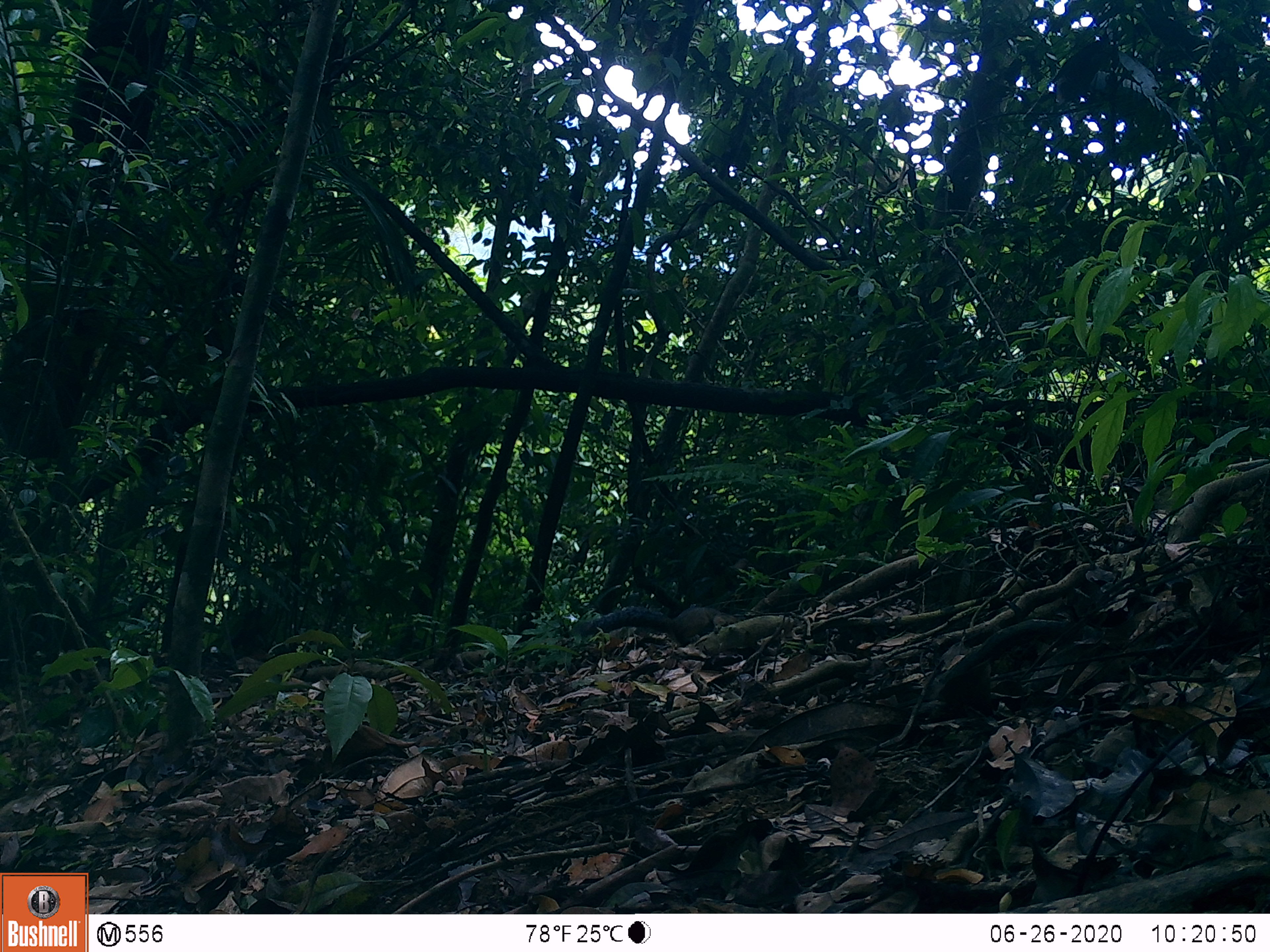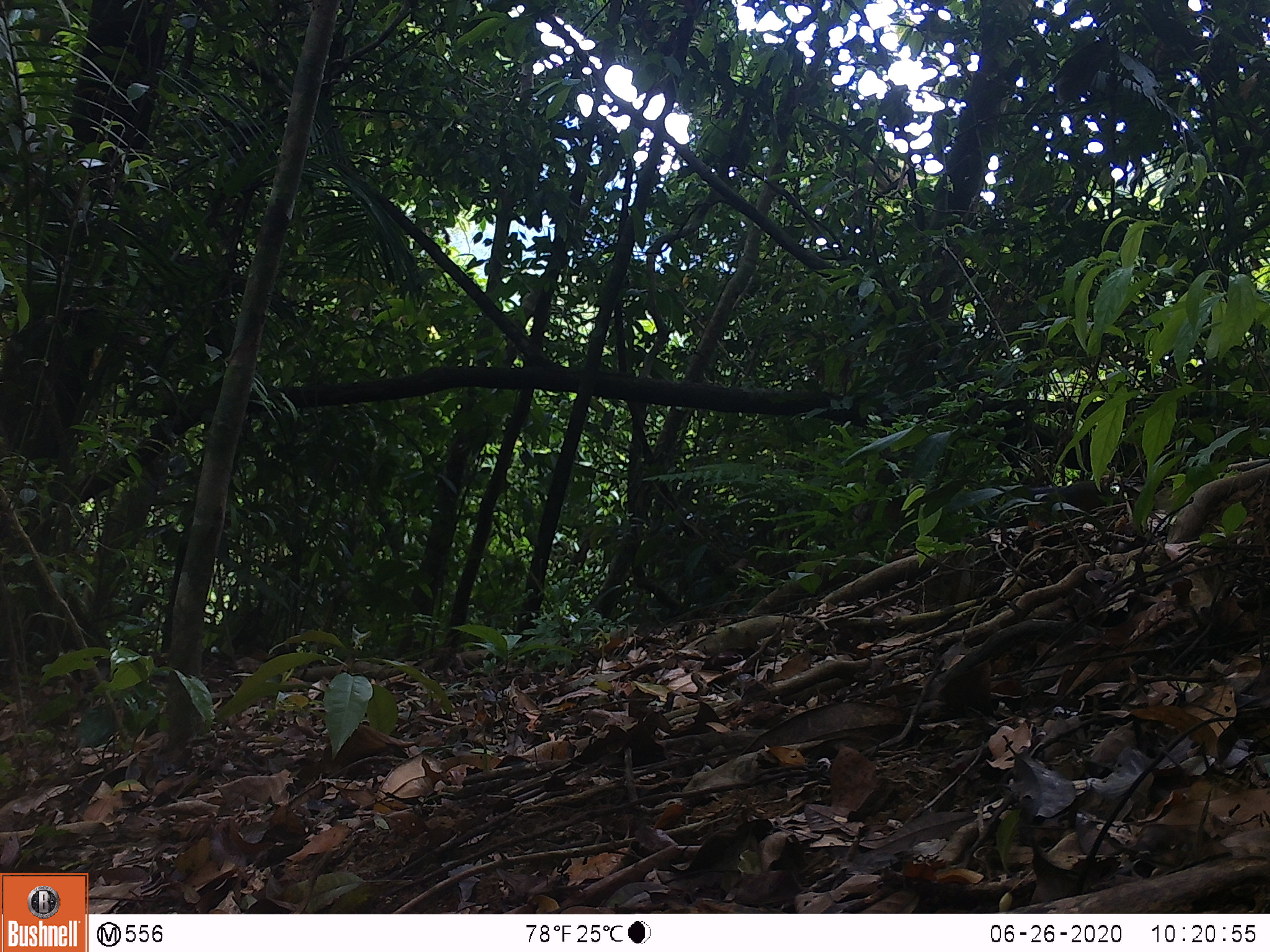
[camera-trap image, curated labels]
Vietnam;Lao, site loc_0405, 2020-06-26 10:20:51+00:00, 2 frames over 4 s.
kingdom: Animalia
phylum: Chordata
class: Mammalia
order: Rodentia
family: Sciuridae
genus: Dremomys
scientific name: Dremomys rufigenis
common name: red-cheeked squirrel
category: red cheeked squirrel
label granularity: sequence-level